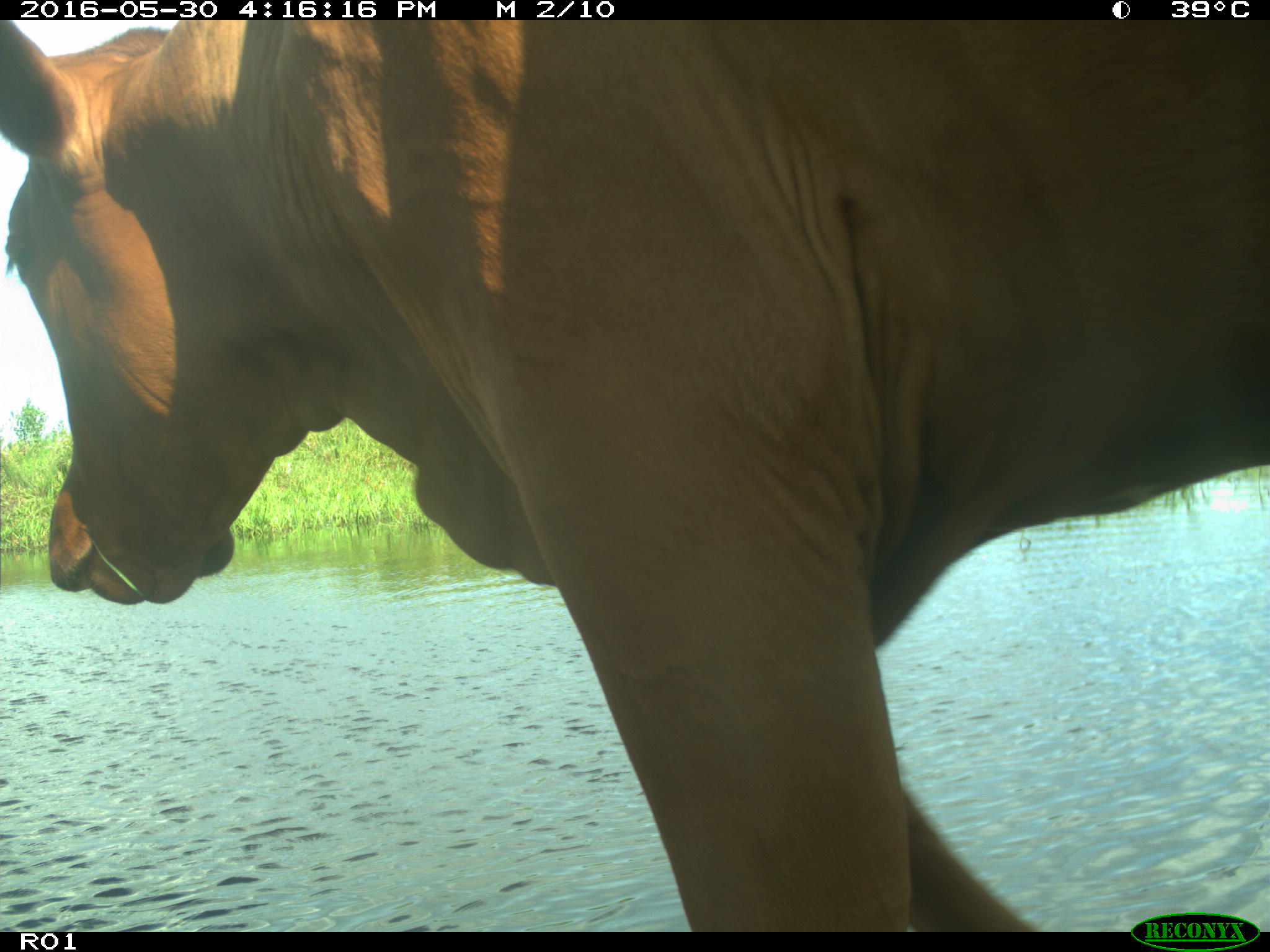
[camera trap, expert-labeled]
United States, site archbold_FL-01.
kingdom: Animalia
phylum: Chordata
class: Mammalia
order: Artiodactyla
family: Bovidae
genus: Bos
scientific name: Bos taurus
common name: domestic cow